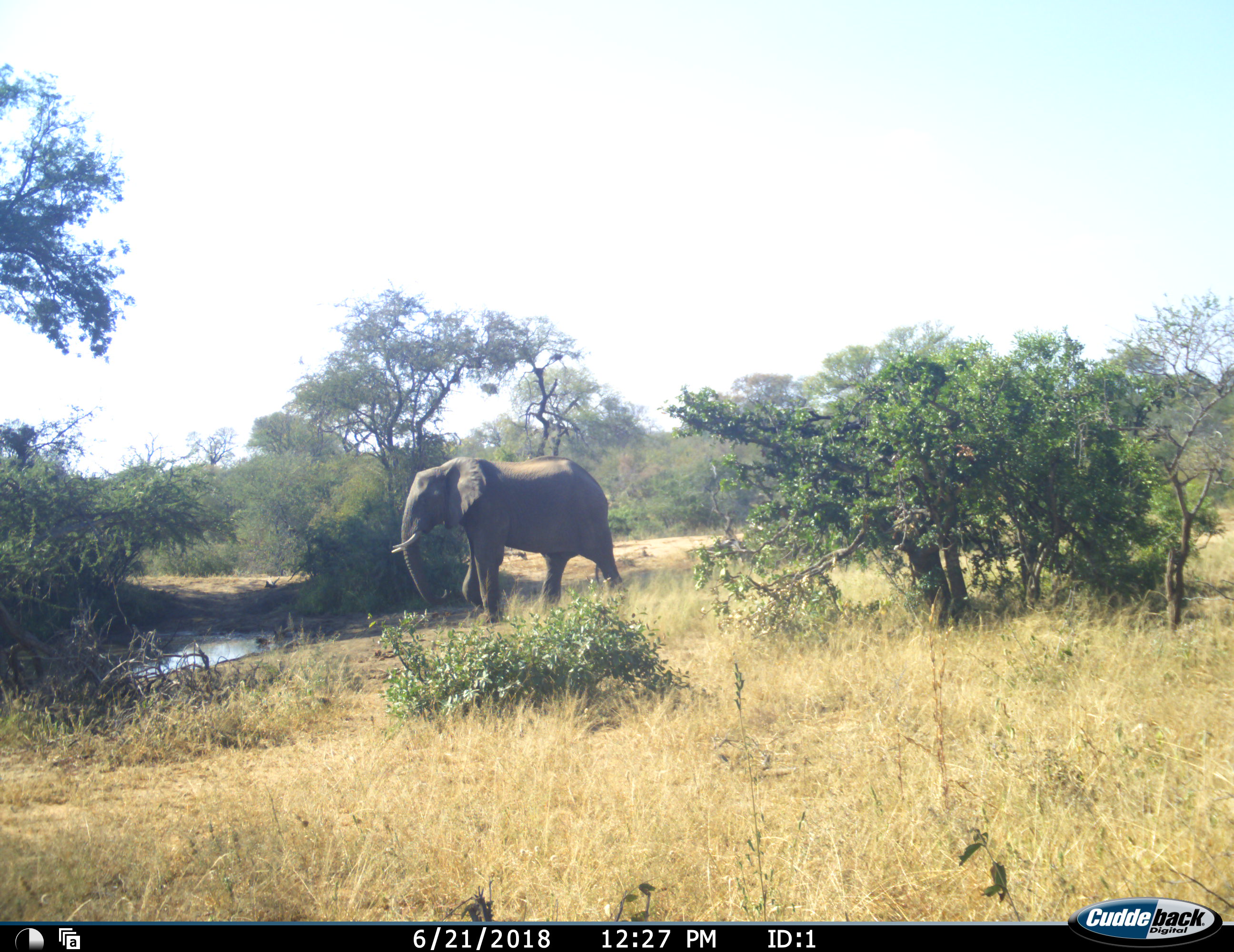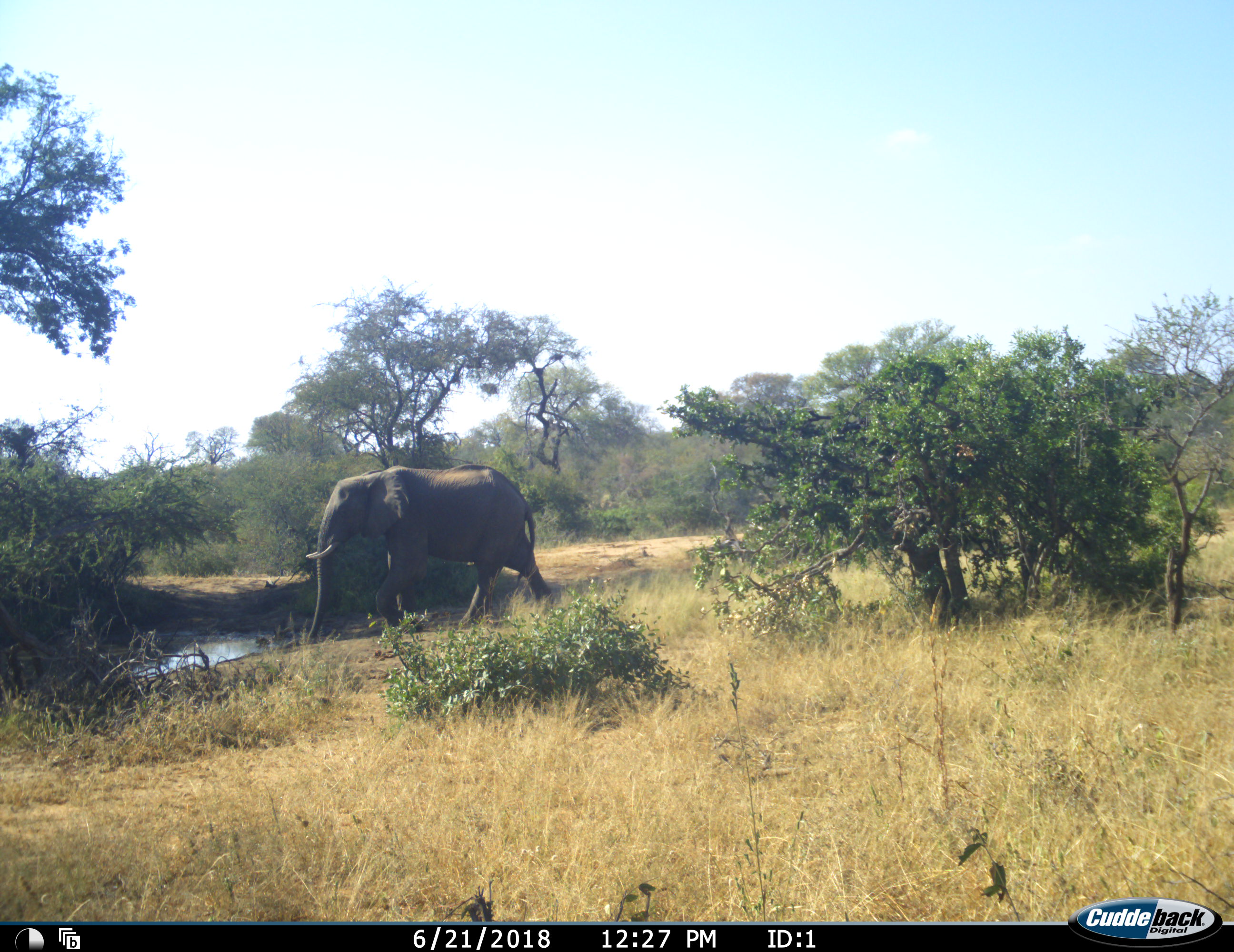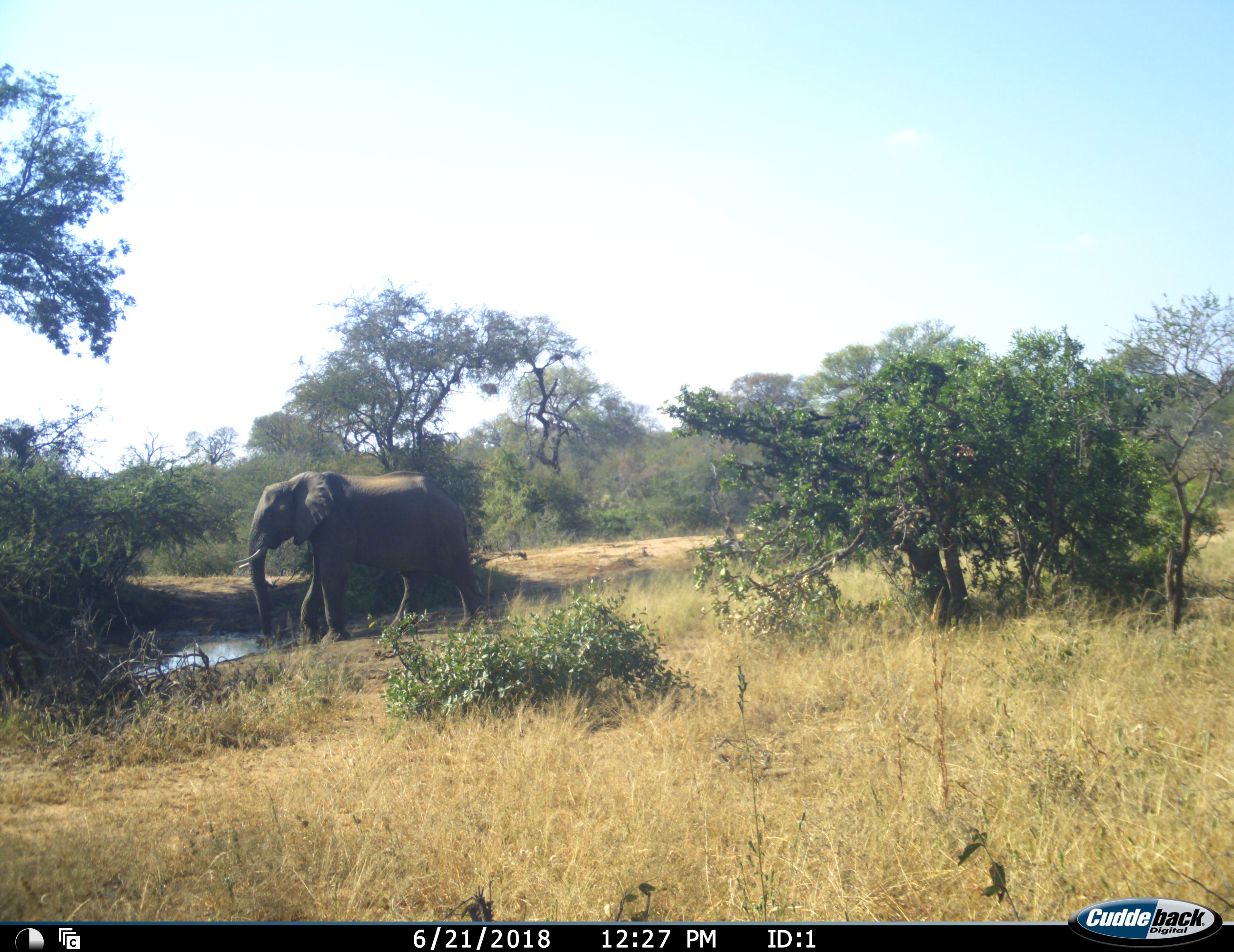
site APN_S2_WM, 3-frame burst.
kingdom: Animalia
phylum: Chordata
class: Mammalia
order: Proboscidea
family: Elephantidae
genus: Loxodonta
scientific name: Loxodonta africana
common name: african bush elephant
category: elephant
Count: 1.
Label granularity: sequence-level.